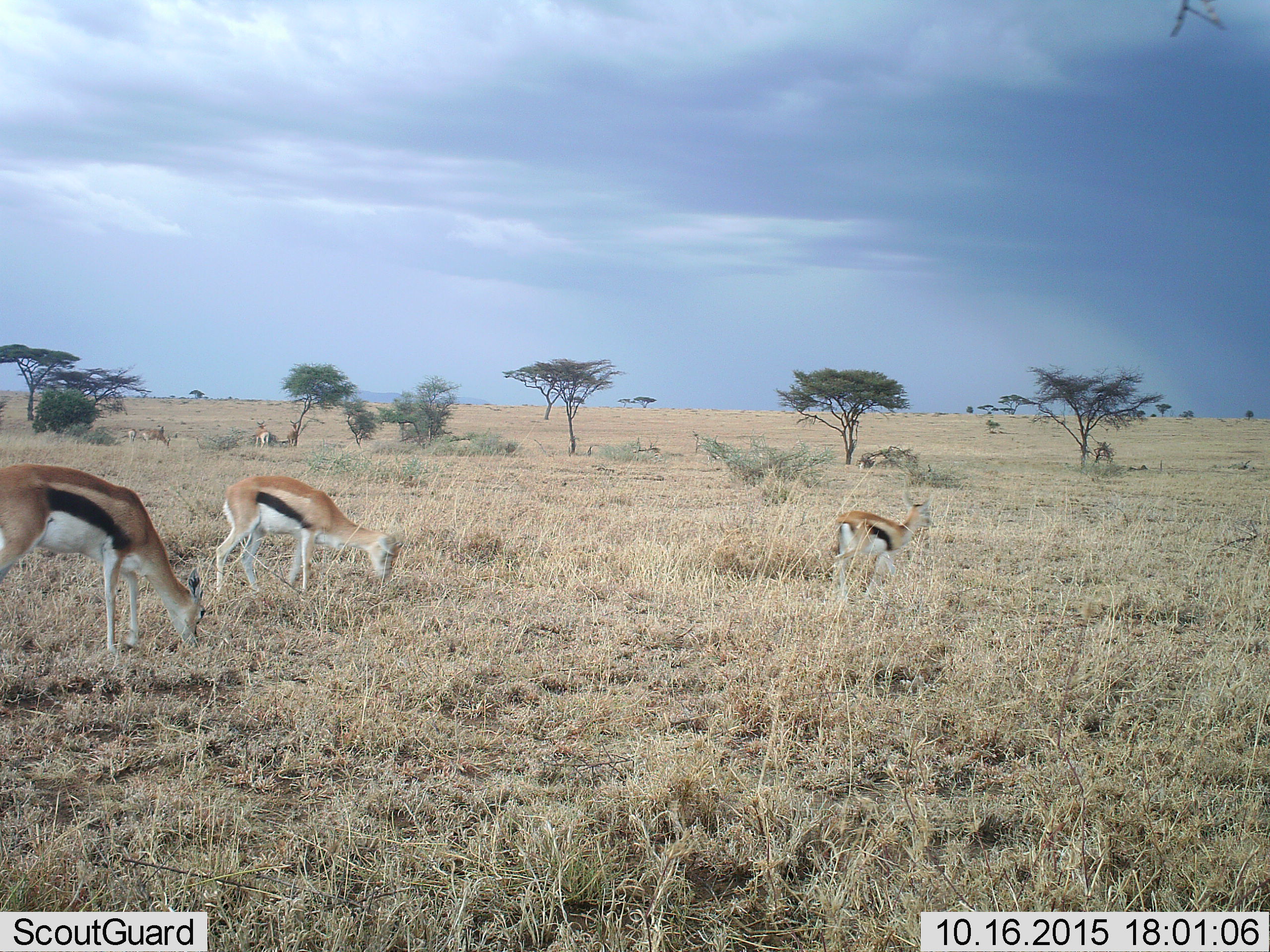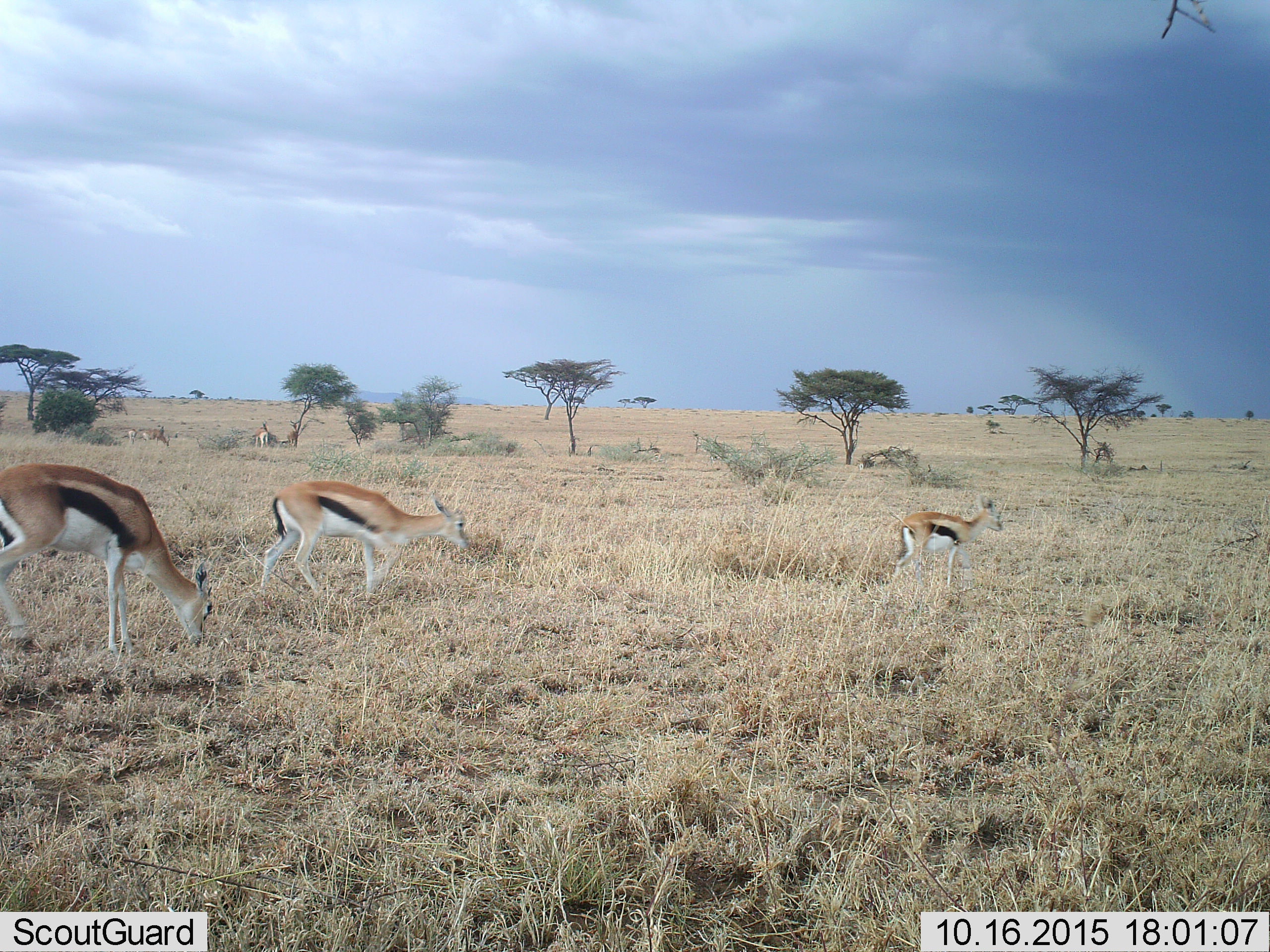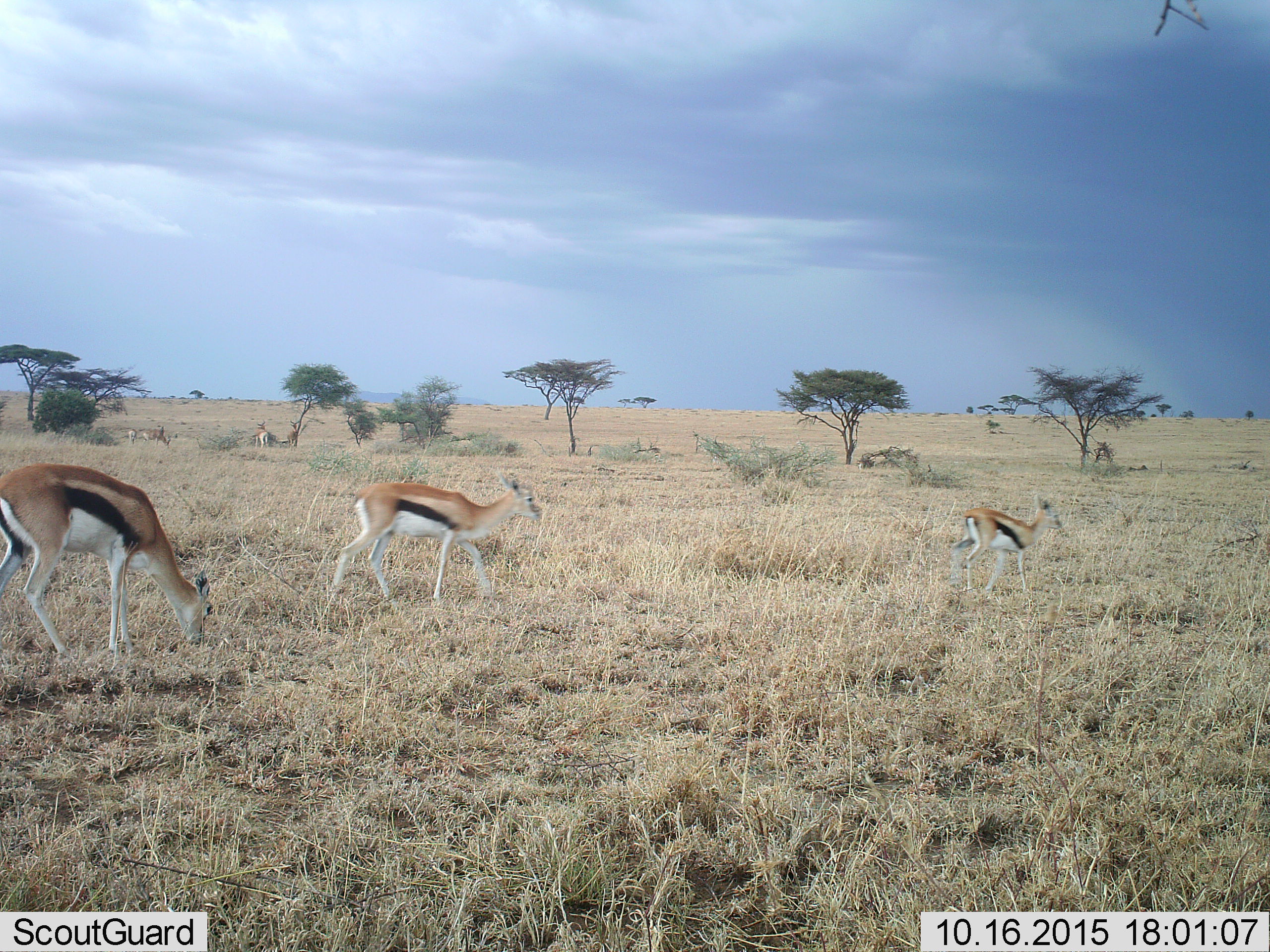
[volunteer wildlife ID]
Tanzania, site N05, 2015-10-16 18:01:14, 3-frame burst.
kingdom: Animalia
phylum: Chordata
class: Mammalia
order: Artiodactyla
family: Bovidae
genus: Eudorcas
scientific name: Eudorcas thomsonii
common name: thomson's gazelle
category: gazellethomsons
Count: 6.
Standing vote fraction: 60%.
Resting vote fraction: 0%.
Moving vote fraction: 80%.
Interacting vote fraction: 0%.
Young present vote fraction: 30%.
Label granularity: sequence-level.